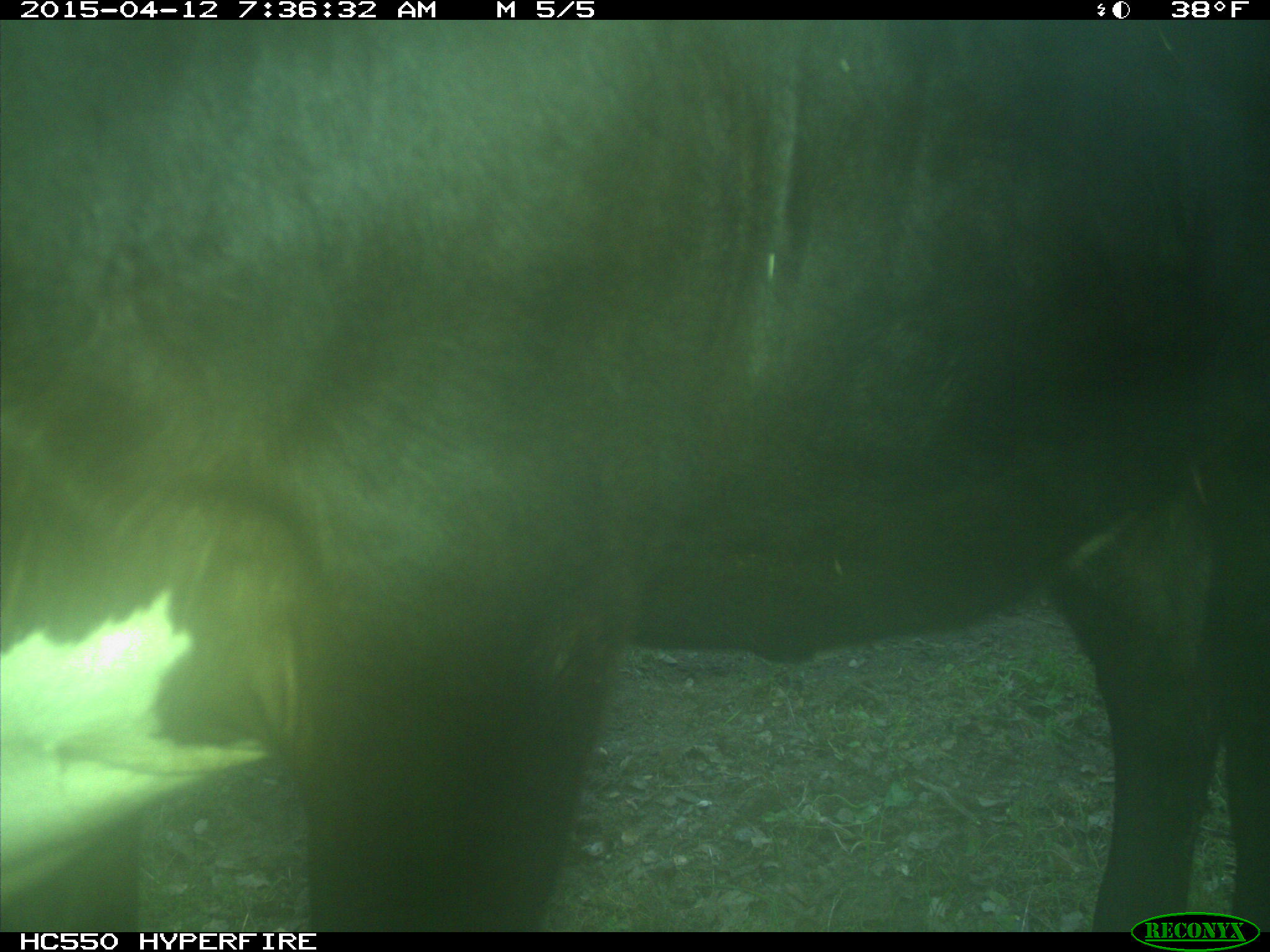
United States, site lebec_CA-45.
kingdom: Animalia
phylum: Chordata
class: Mammalia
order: Artiodactyla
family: Bovidae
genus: Bos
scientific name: Bos taurus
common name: domestic cow